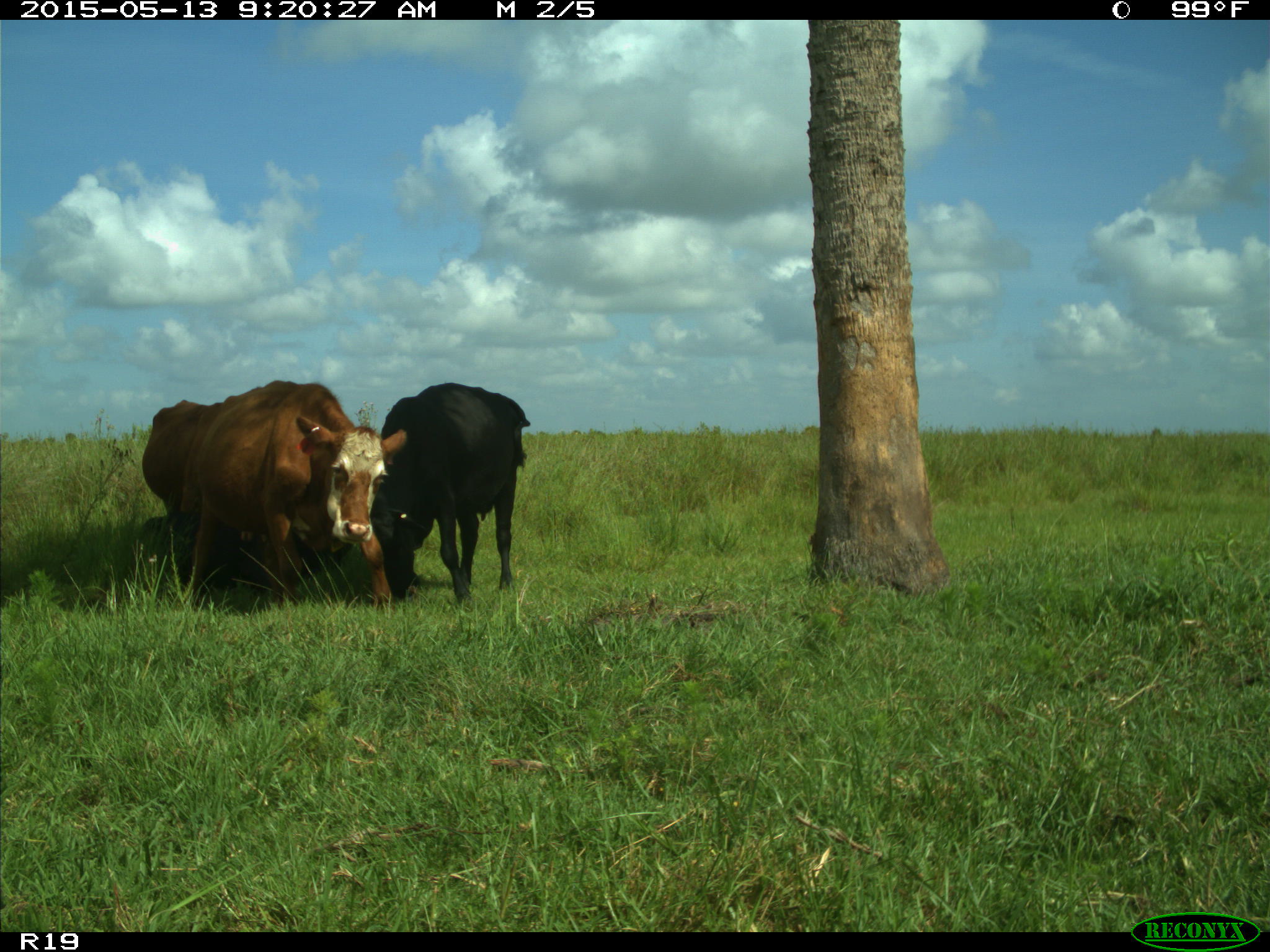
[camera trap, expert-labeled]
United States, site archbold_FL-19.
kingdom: Animalia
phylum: Chordata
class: Mammalia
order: Artiodactyla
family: Bovidae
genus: Bos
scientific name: Bos taurus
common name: domestic cow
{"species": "Bos taurus (domestic cow)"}